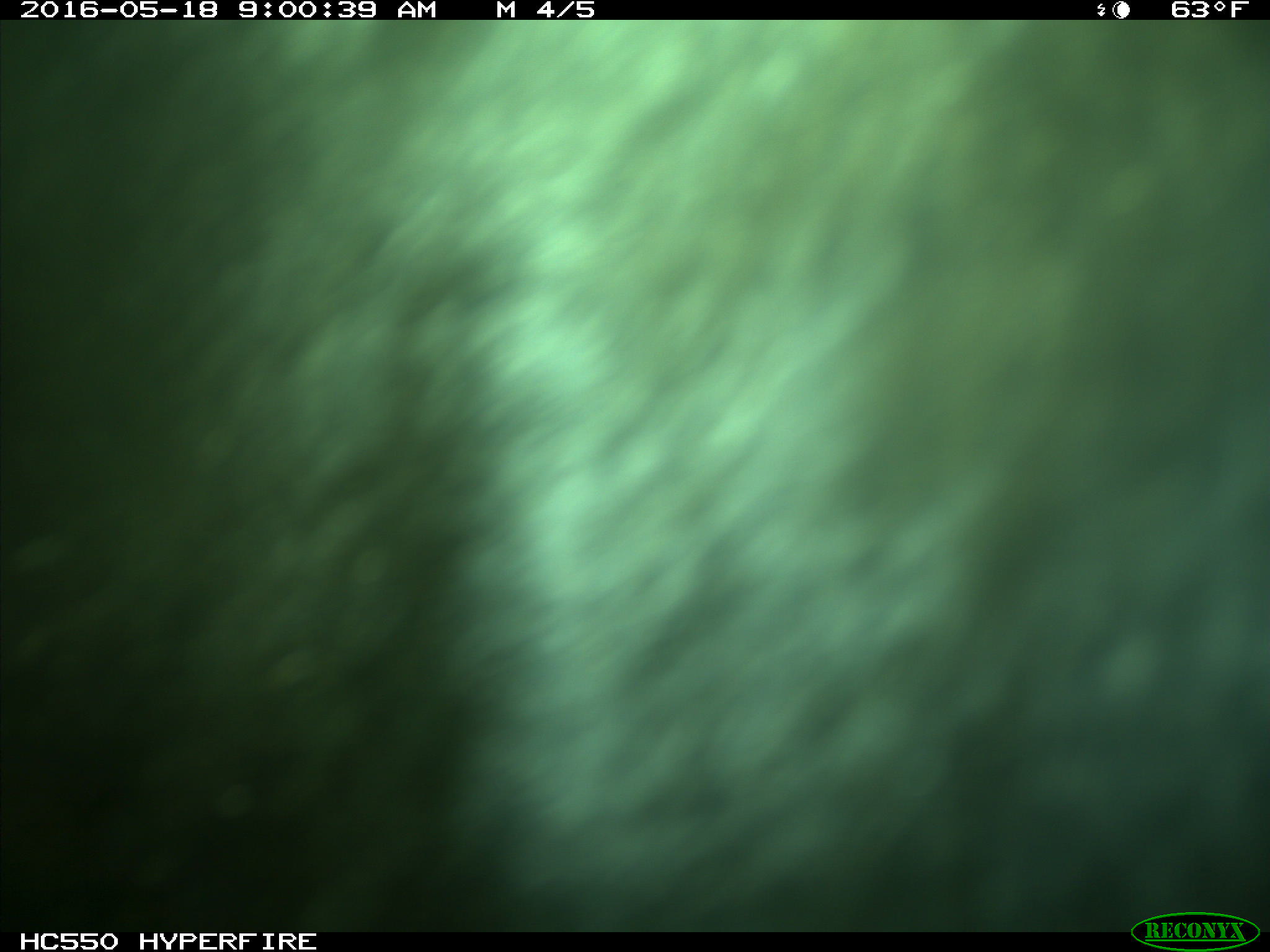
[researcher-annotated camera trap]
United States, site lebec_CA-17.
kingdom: Animalia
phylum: Chordata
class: Mammalia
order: Artiodactyla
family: Bovidae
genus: Bos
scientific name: Bos taurus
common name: domestic cow